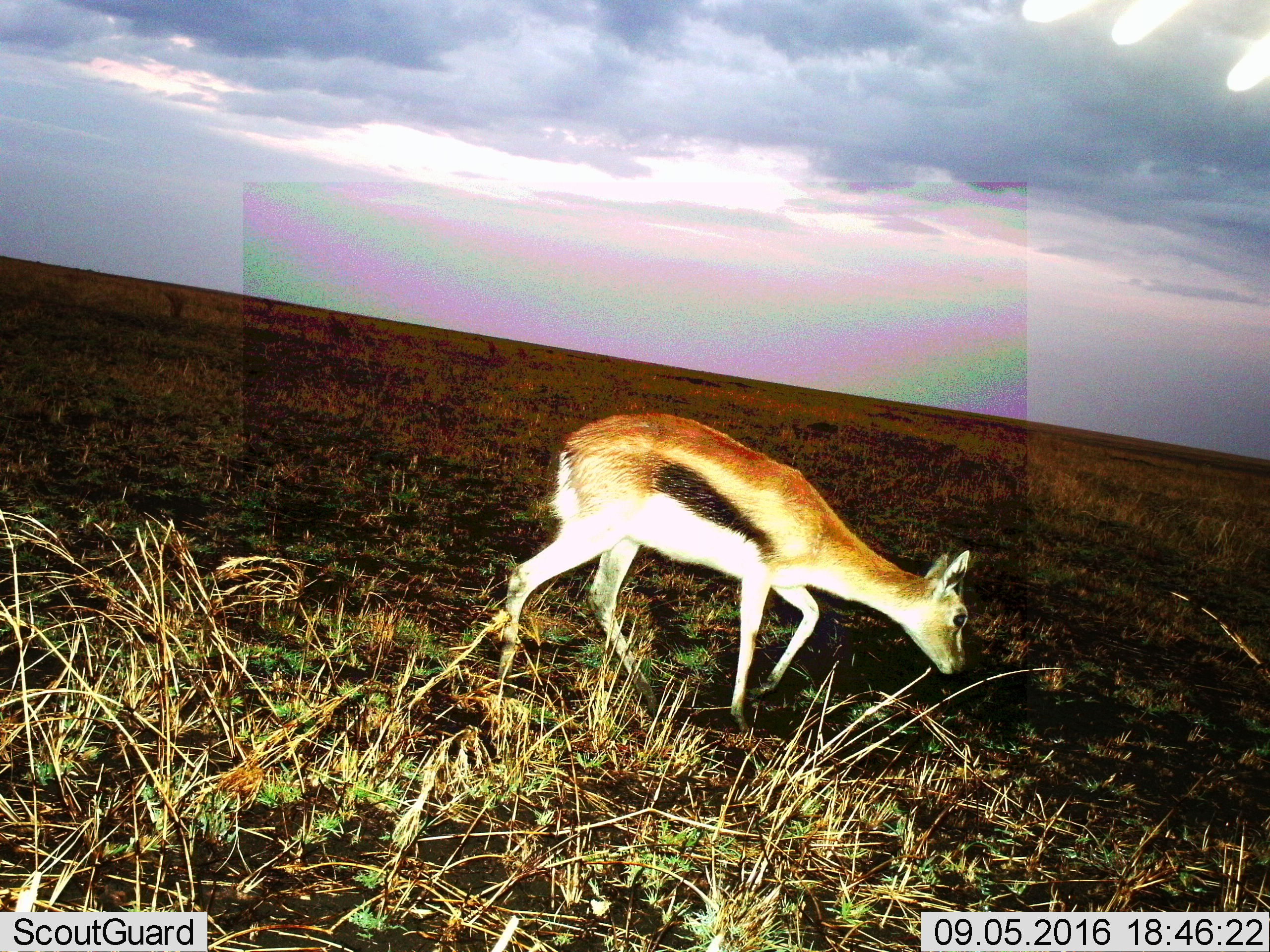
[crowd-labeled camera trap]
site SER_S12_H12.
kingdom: Animalia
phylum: Chordata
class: Mammalia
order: Artiodactyla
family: Bovidae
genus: Eudorcas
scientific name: Eudorcas thomsonii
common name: thomson's gazelle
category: gazellethomsons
Gazellethomsons (thomson's gazelle) (Eudorcas thomsonii), count 1. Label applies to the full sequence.